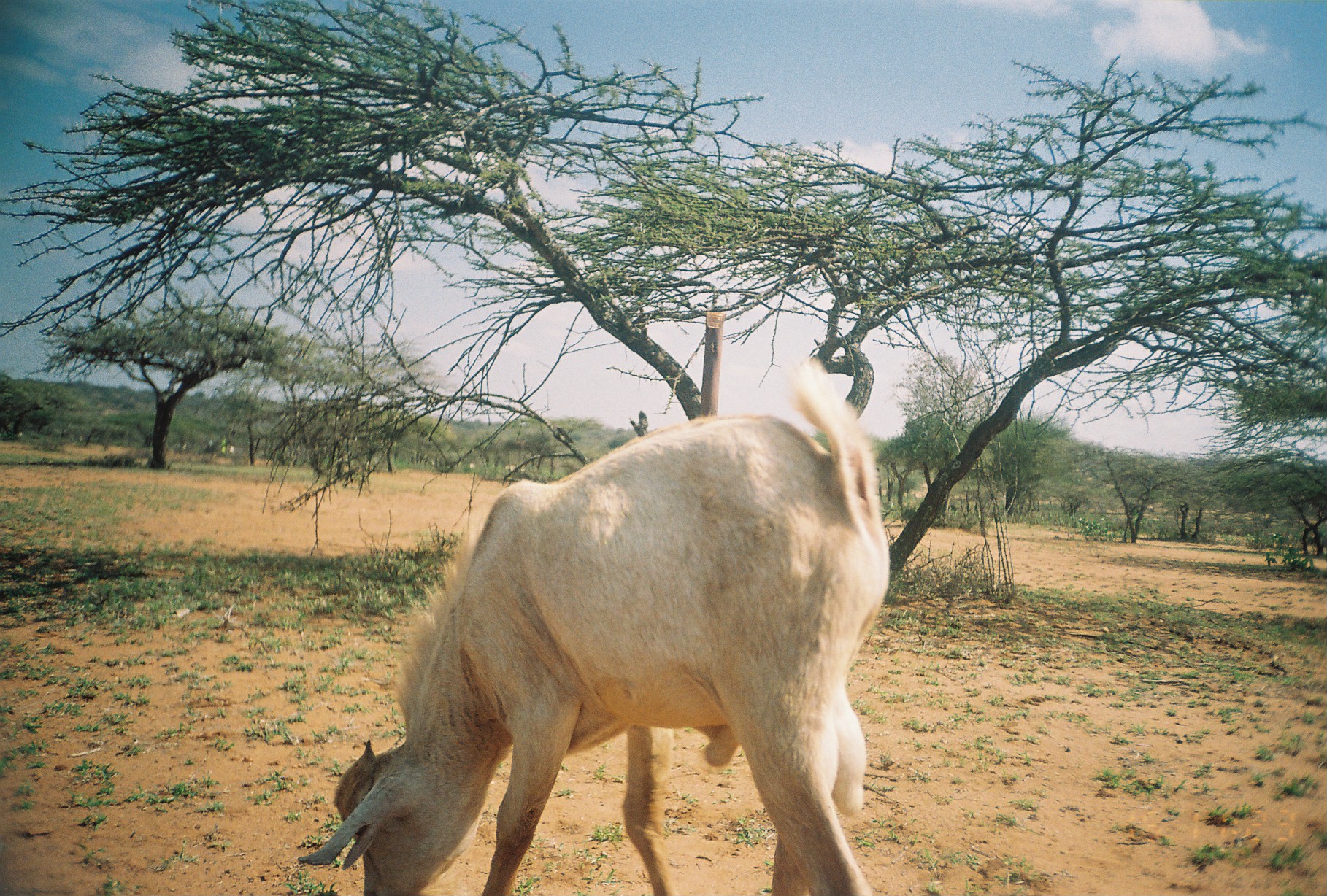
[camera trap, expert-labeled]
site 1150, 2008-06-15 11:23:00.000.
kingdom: Animalia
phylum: Chordata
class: Mammalia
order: Artiodactyla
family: Bovidae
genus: Capra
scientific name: Capra aegagrus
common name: wild goat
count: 1